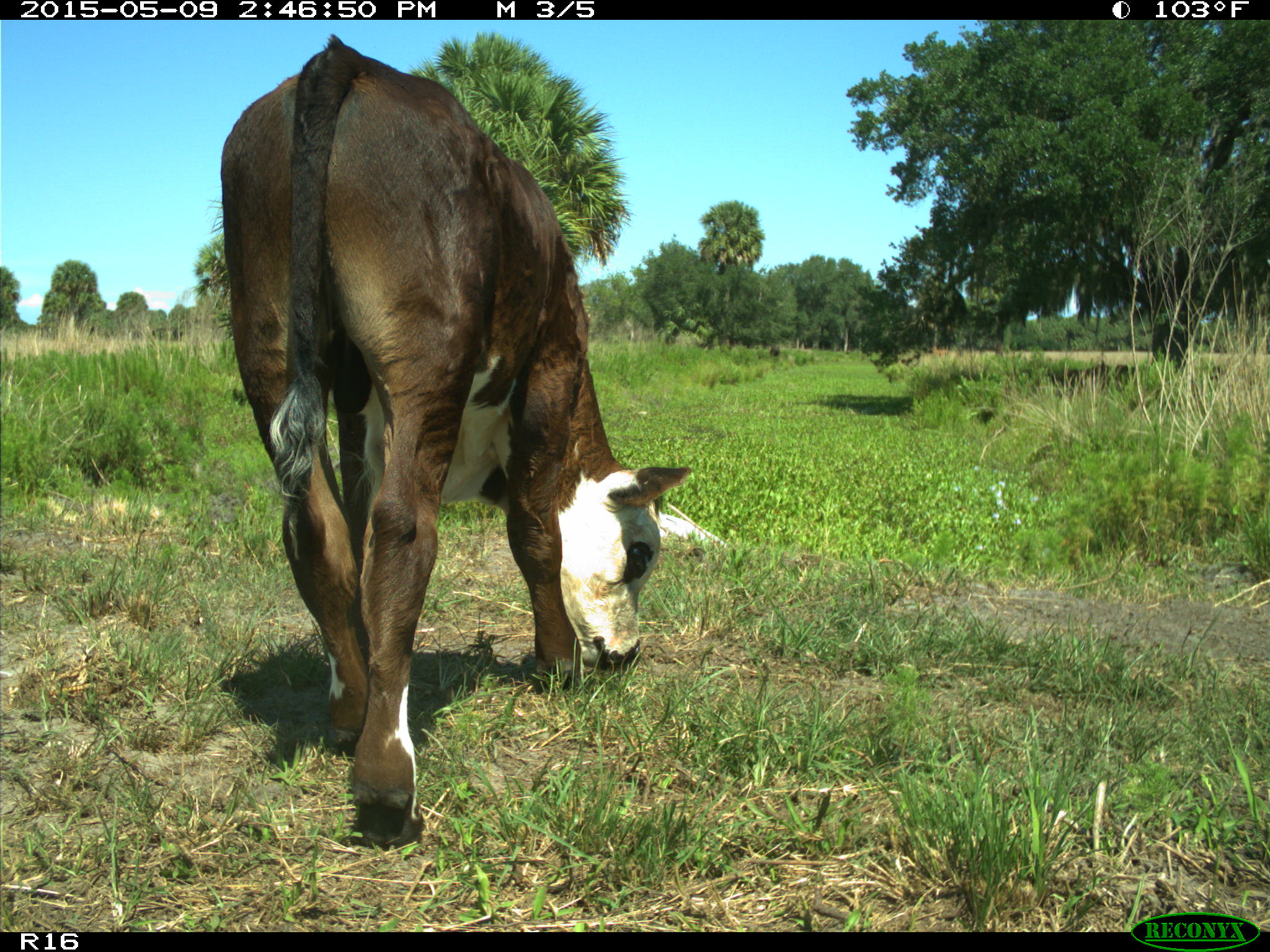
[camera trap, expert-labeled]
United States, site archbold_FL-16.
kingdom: Animalia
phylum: Chordata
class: Mammalia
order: Artiodactyla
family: Bovidae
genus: Bos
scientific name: Bos taurus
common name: domestic cow